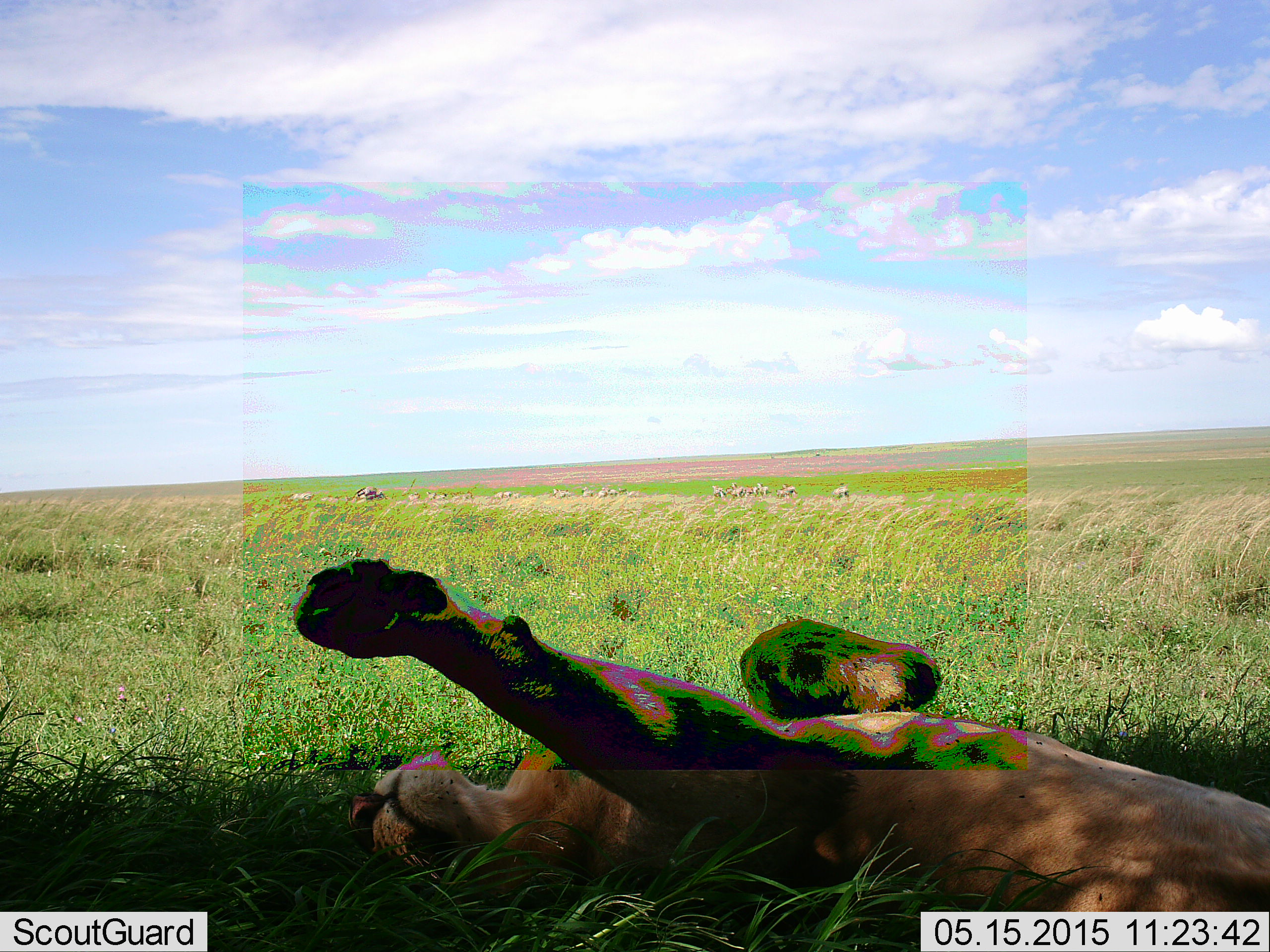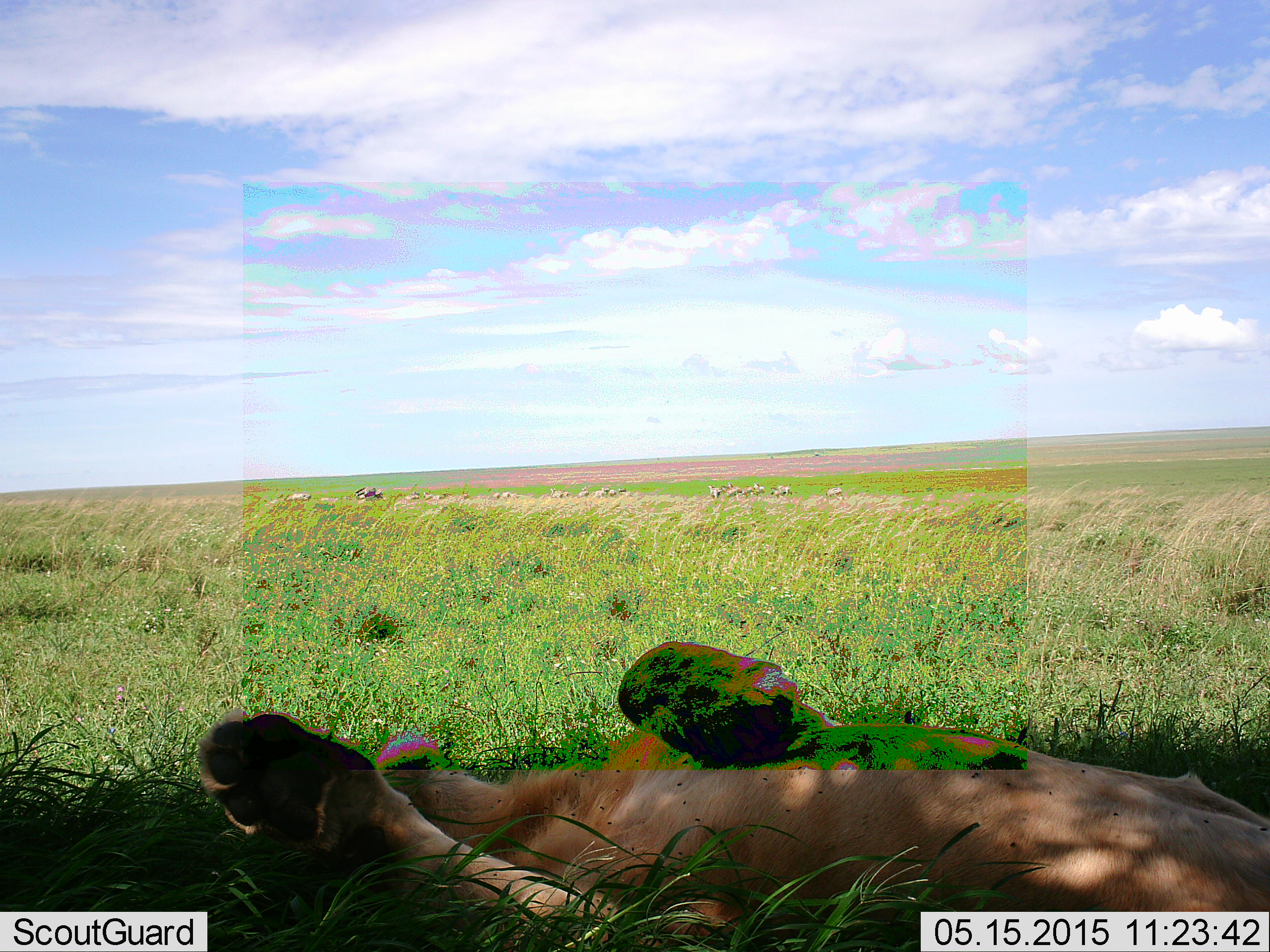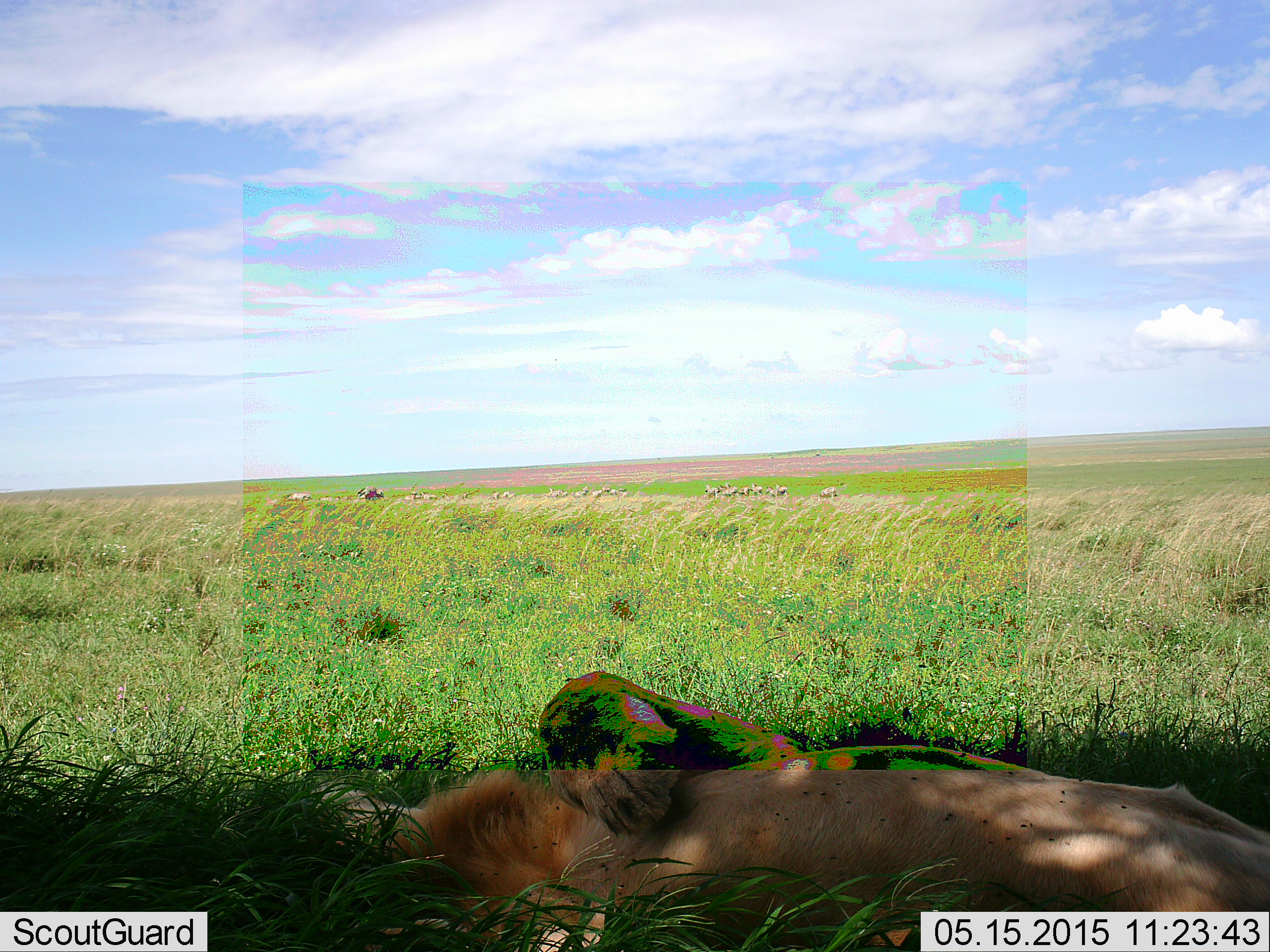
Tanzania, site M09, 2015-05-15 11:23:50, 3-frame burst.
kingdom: Animalia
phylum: Chordata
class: Mammalia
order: Carnivora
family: Felidae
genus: Panthera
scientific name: Panthera leo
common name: lion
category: lionfemale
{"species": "lionfemale (lion) (Panthera leo)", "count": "1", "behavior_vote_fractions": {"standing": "0%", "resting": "92%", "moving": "15%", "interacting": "0%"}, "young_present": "0%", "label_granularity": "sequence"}